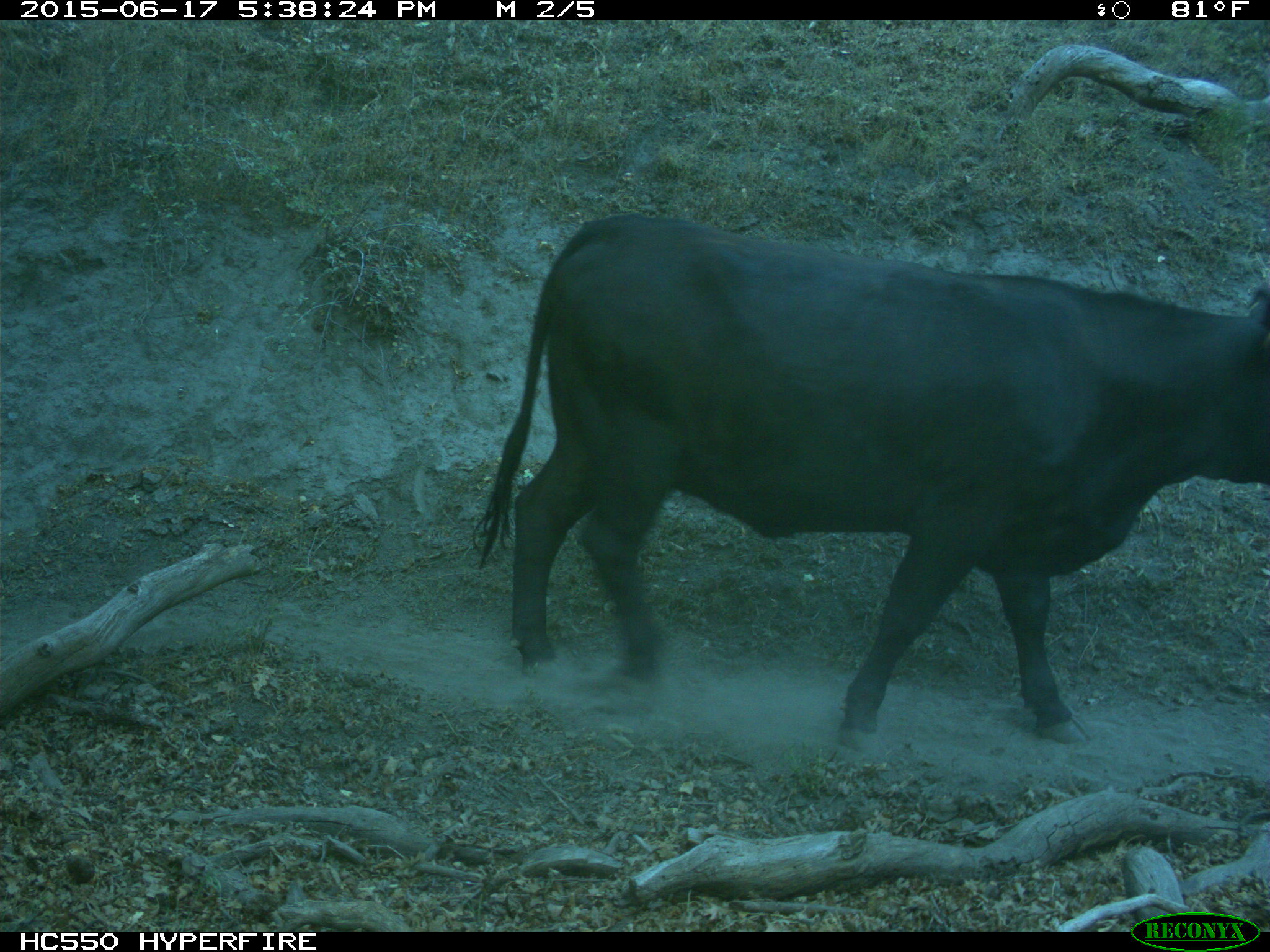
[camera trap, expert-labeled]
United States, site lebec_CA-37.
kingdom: Animalia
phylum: Chordata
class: Mammalia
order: Artiodactyla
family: Bovidae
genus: Bos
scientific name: Bos taurus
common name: domestic cow